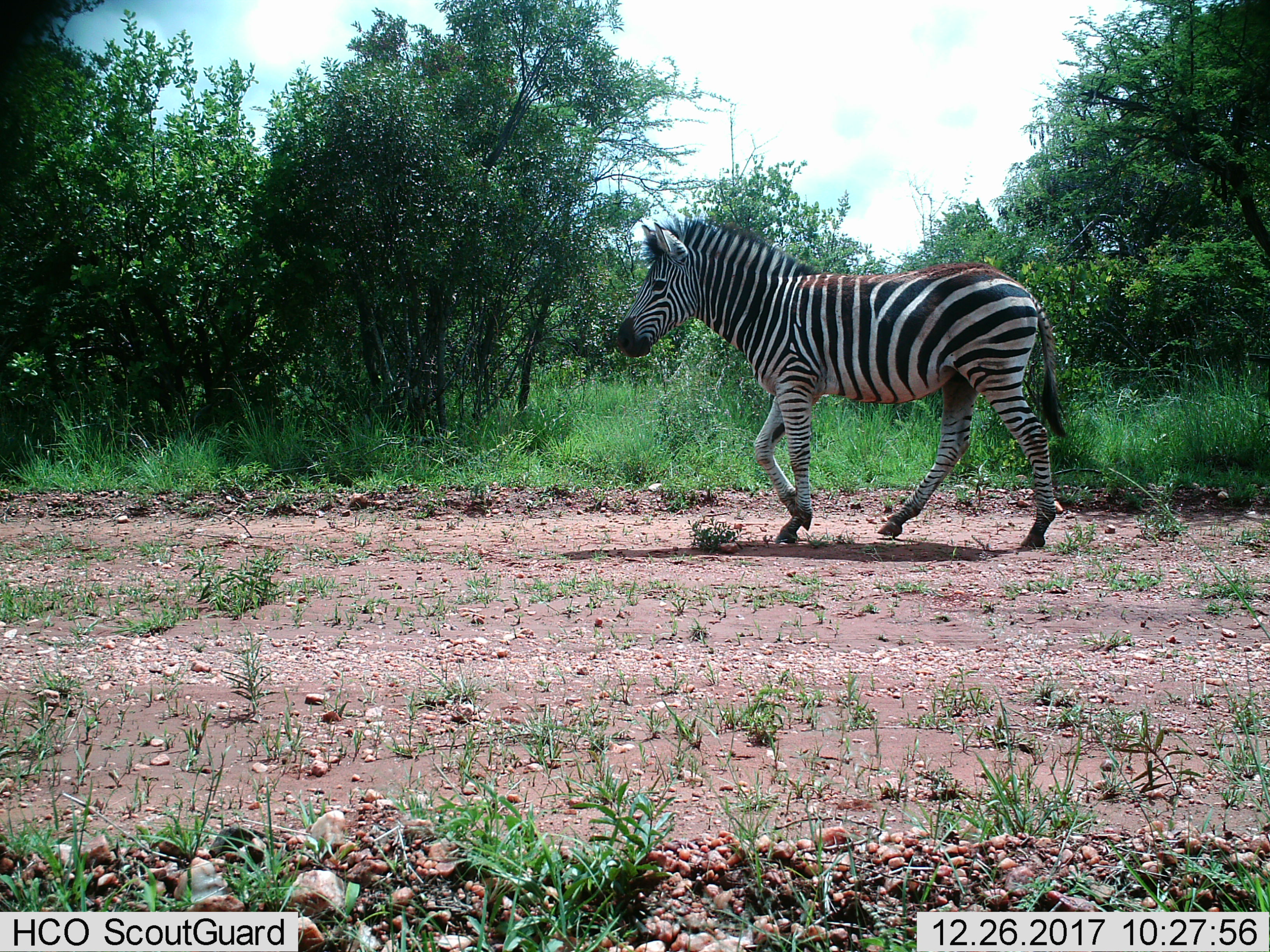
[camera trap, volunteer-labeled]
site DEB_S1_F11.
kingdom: Animalia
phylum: Chordata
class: Mammalia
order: Perissodactyla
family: Equidae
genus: Equus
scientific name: Equus quagga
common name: plains zebra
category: zebraplains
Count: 1.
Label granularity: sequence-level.